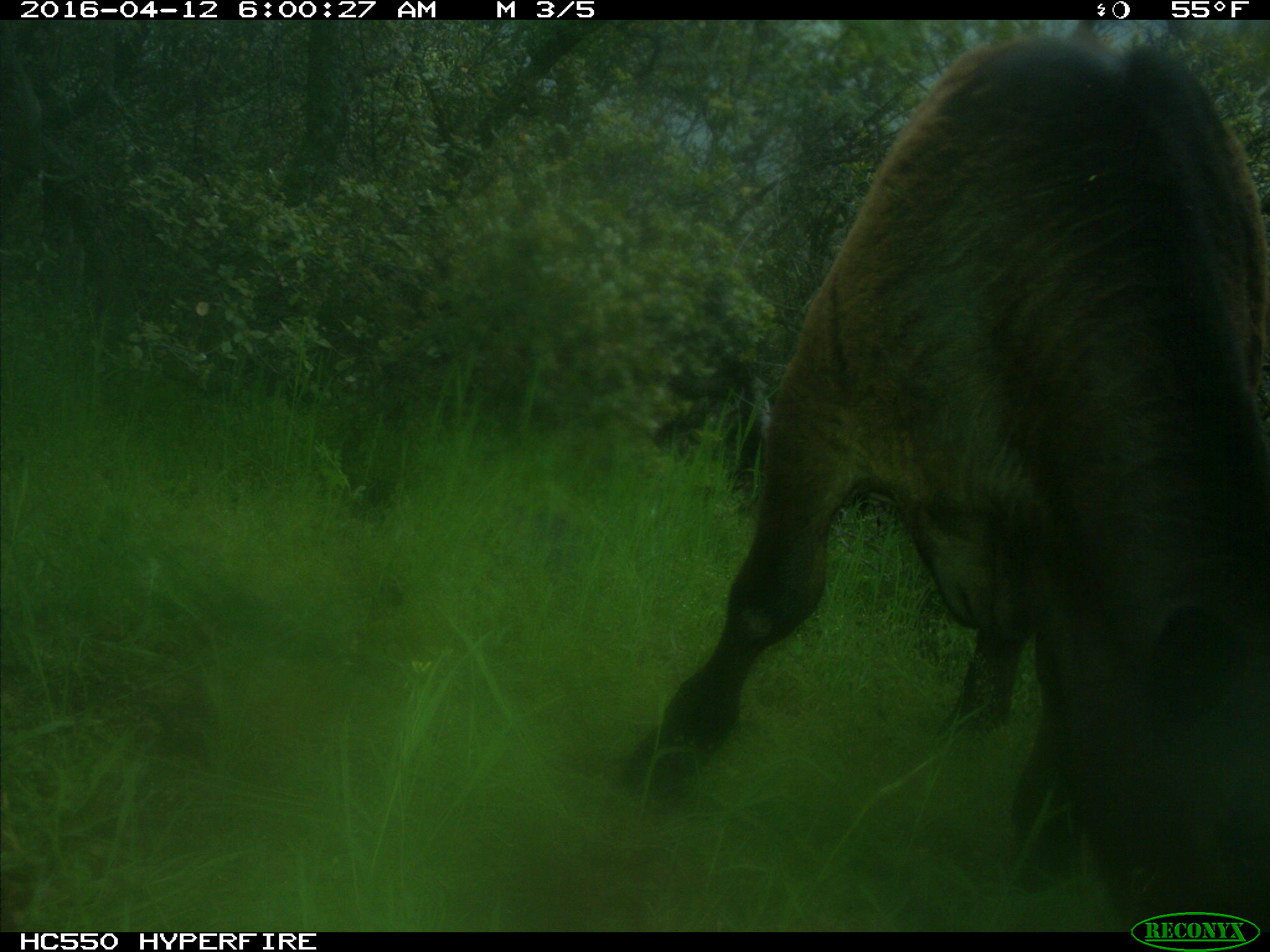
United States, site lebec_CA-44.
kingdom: Animalia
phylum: Chordata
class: Mammalia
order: Artiodactyla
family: Bovidae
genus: Bos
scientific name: Bos taurus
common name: domestic cow